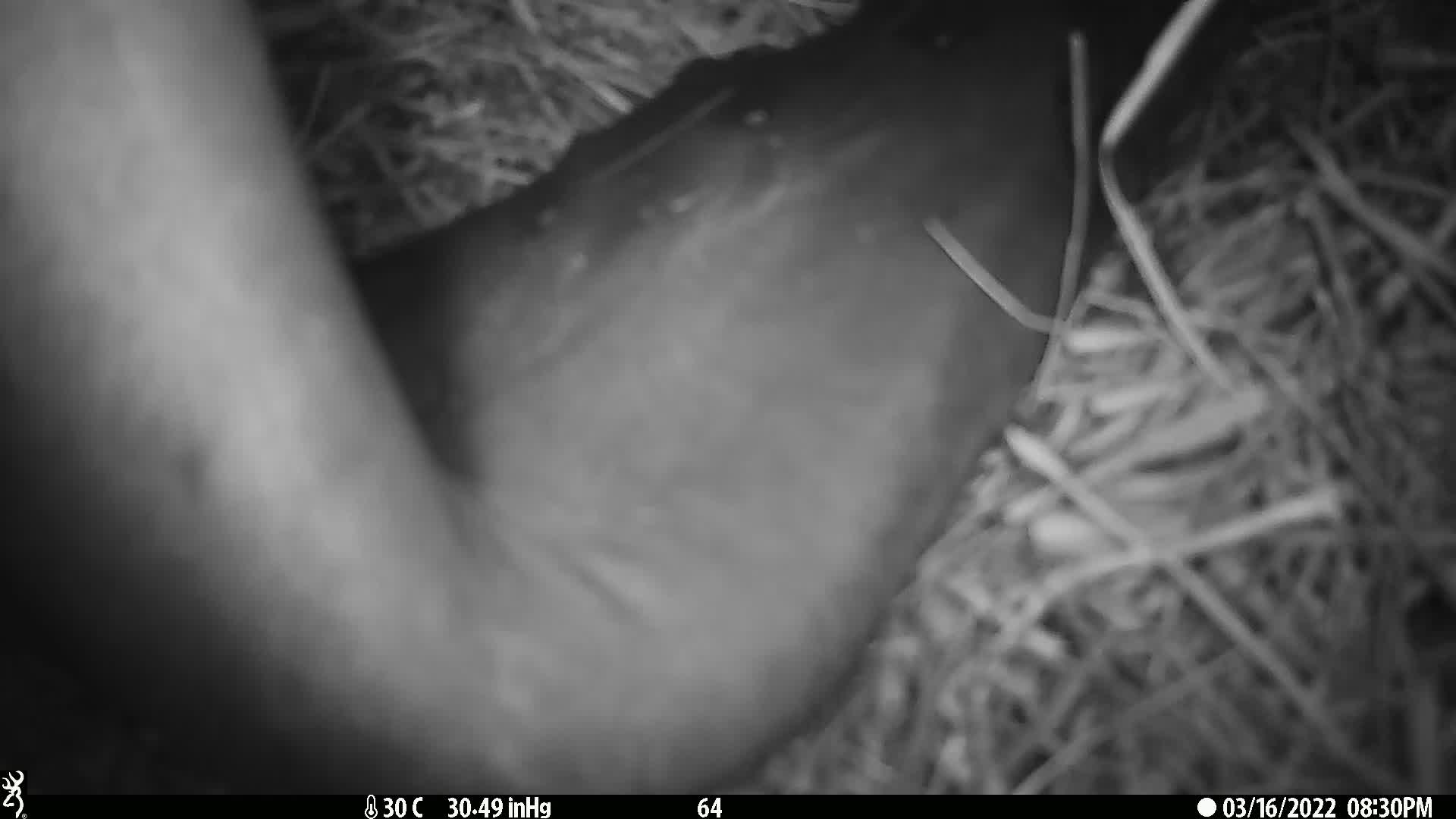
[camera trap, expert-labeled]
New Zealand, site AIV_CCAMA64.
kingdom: Animalia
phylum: Chordata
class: Mammalia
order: Carnivora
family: Otariidae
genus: Phocarctos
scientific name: Phocarctos hookeri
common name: new zealand sea lion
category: sealion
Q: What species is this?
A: Sealion (new zealand sea lion) (Phocarctos hookeri).